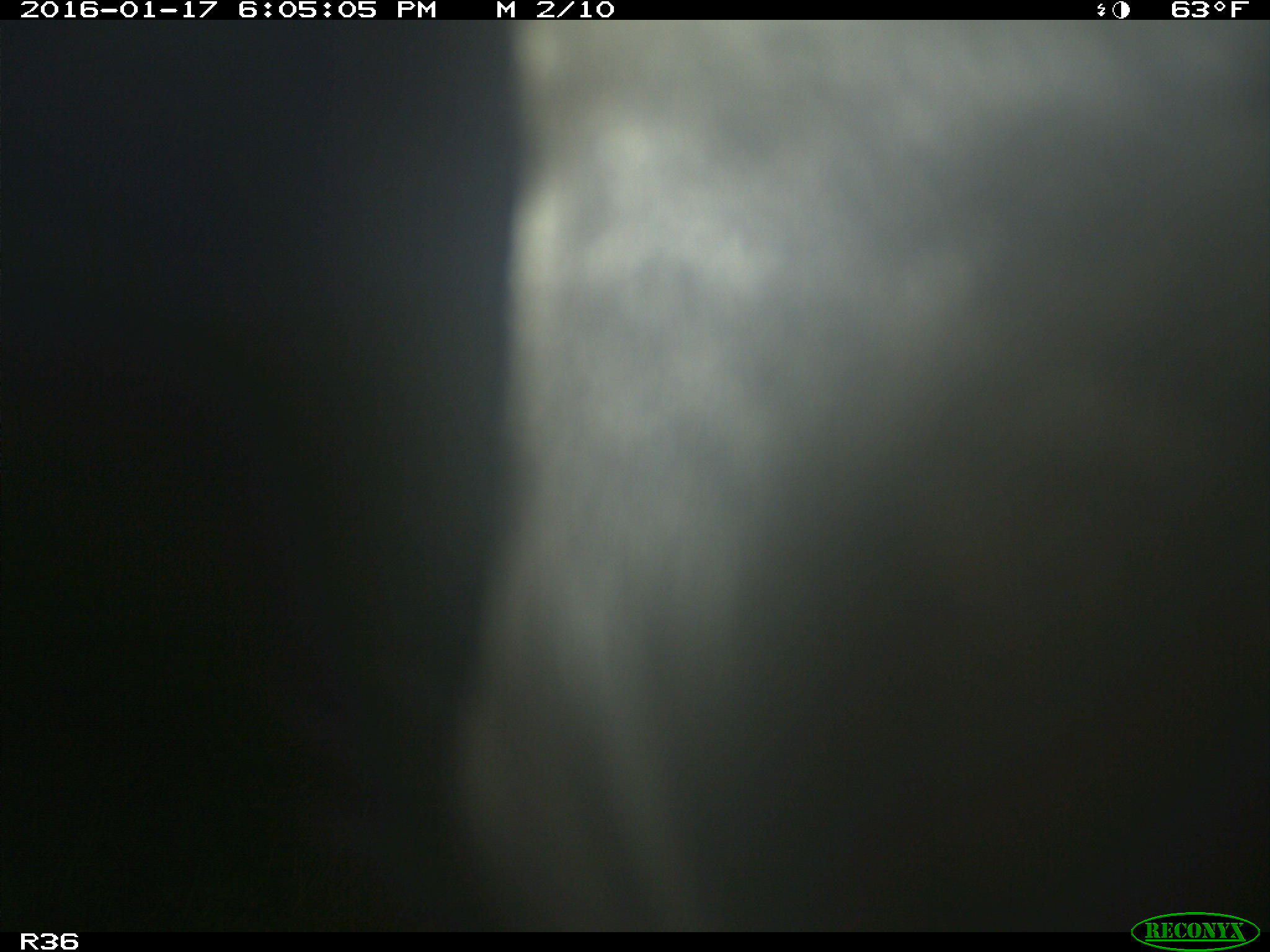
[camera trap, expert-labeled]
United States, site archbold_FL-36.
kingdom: Animalia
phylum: Chordata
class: Mammalia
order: Artiodactyla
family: Bovidae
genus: Bos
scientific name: Bos taurus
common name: domestic cow